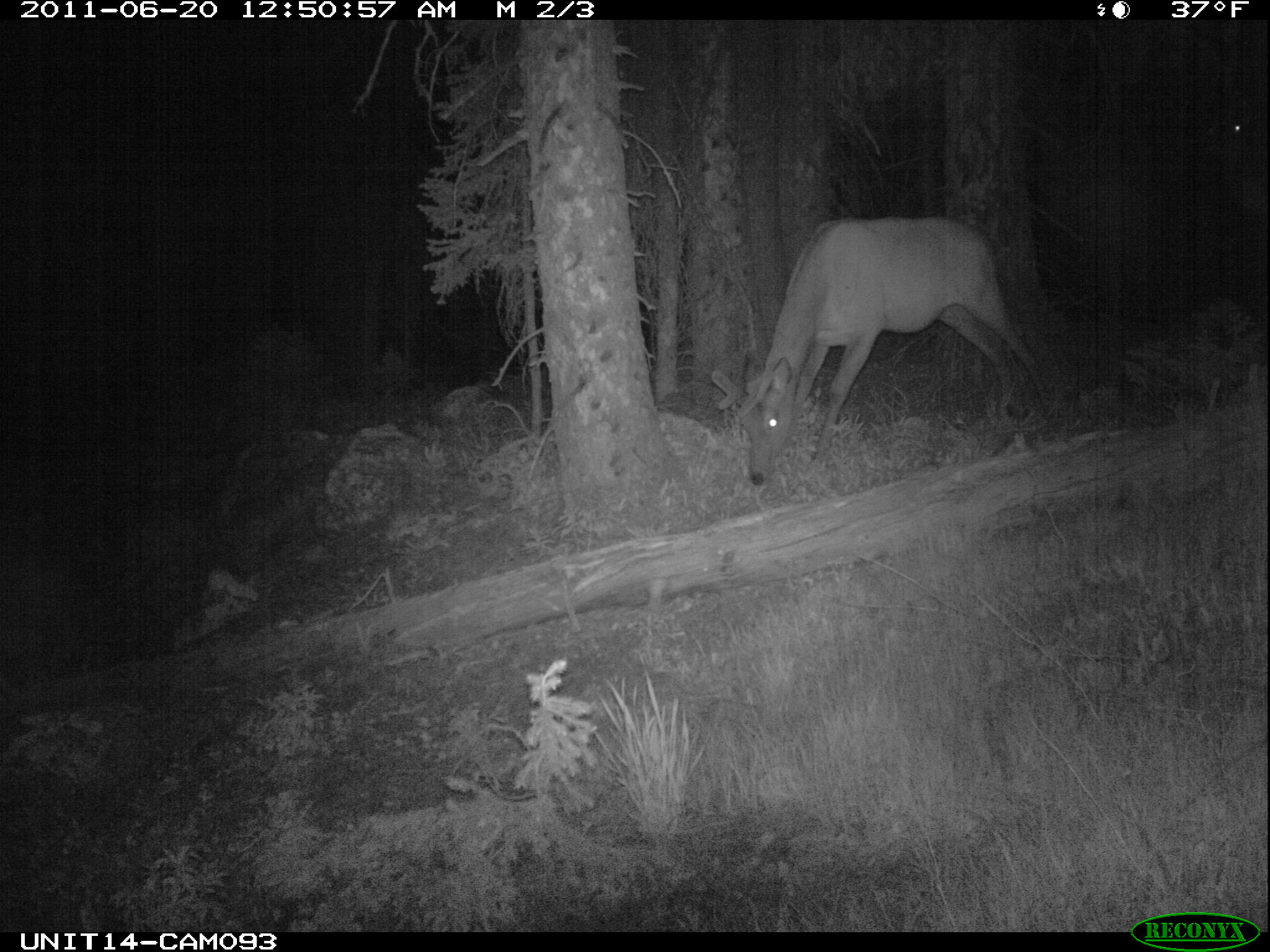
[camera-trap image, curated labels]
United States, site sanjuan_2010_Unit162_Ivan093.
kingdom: Animalia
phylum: Chordata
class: Mammalia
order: Artiodactyla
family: Cervidae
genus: Cervus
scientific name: Cervus elaphus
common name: red deer